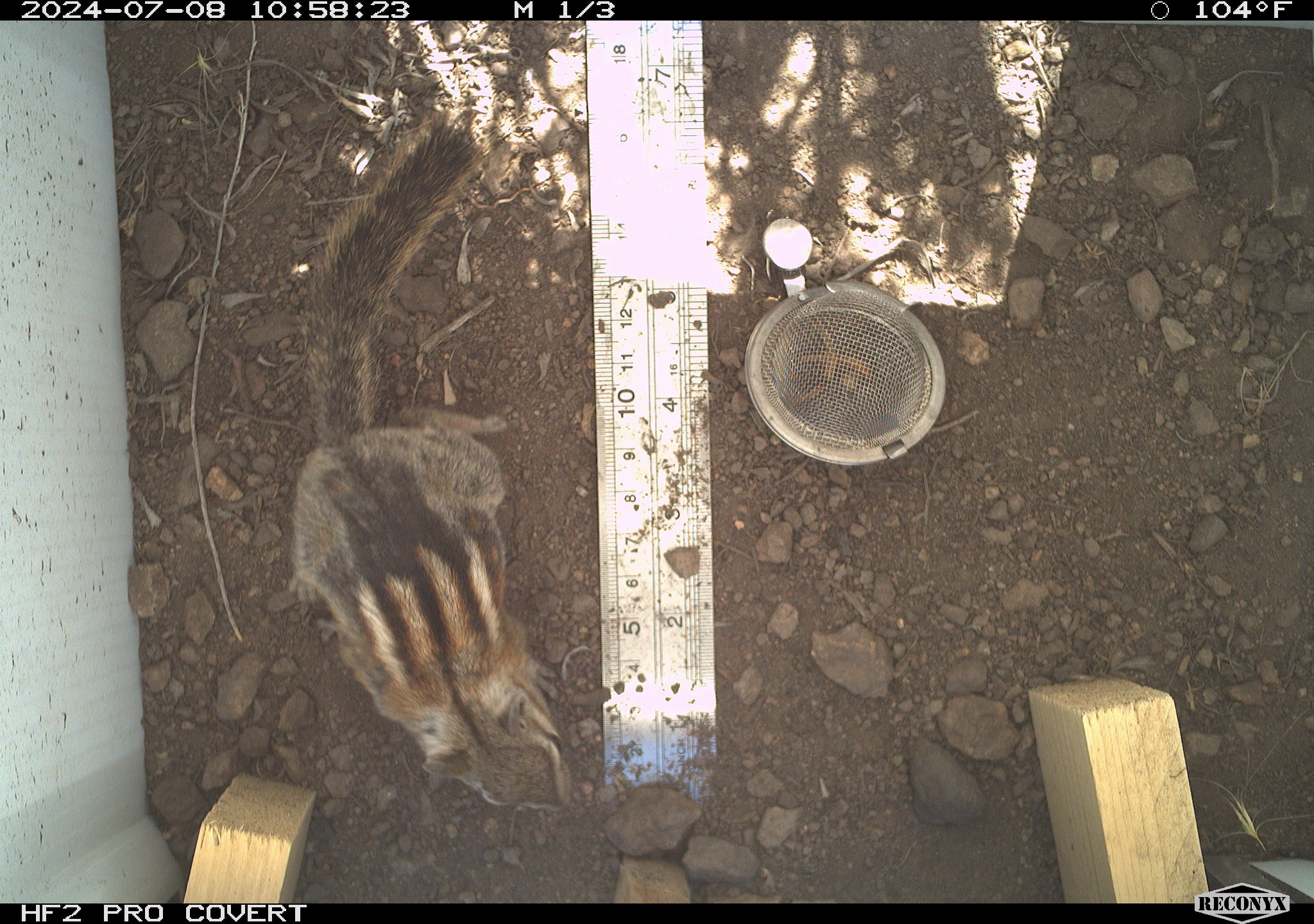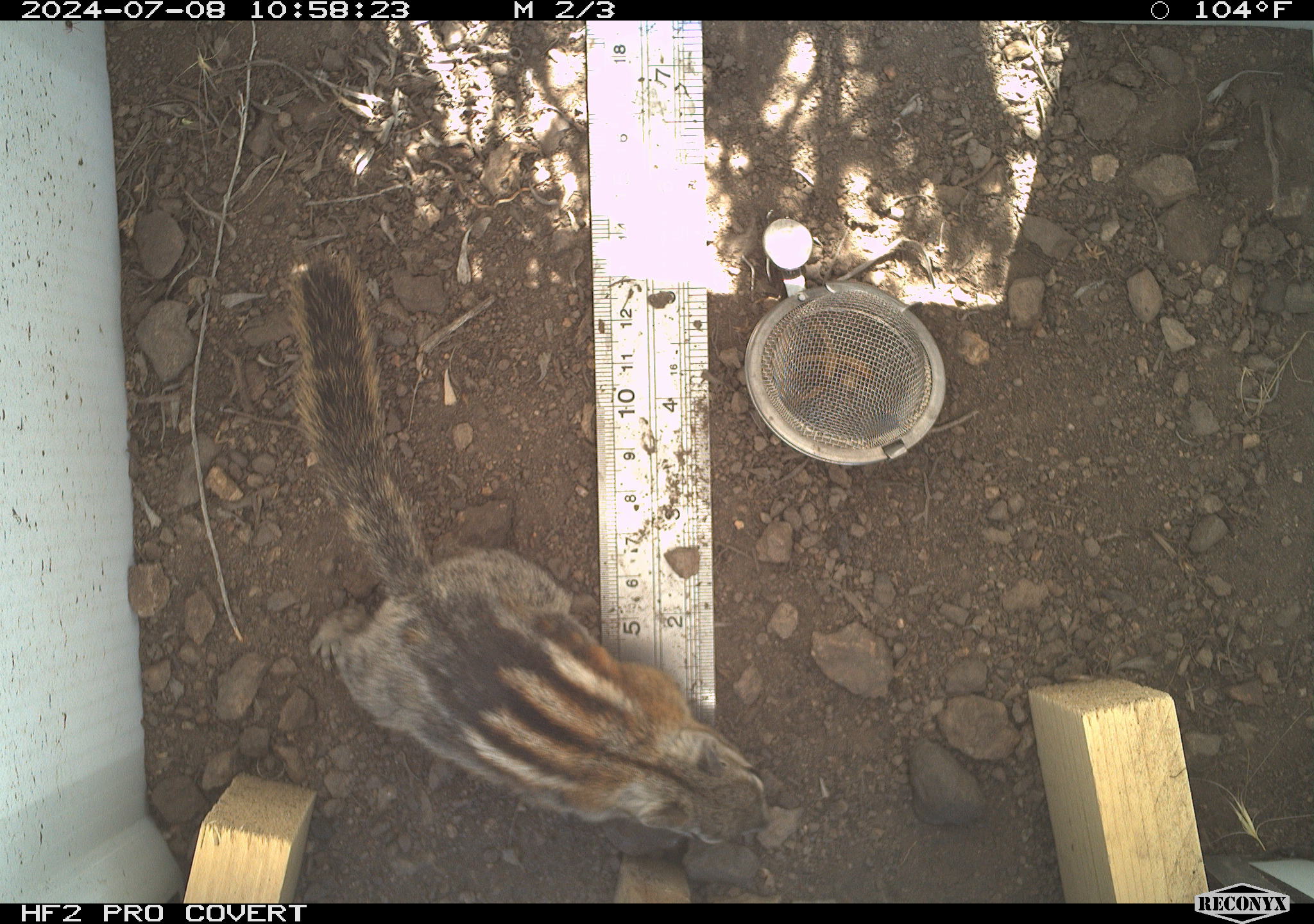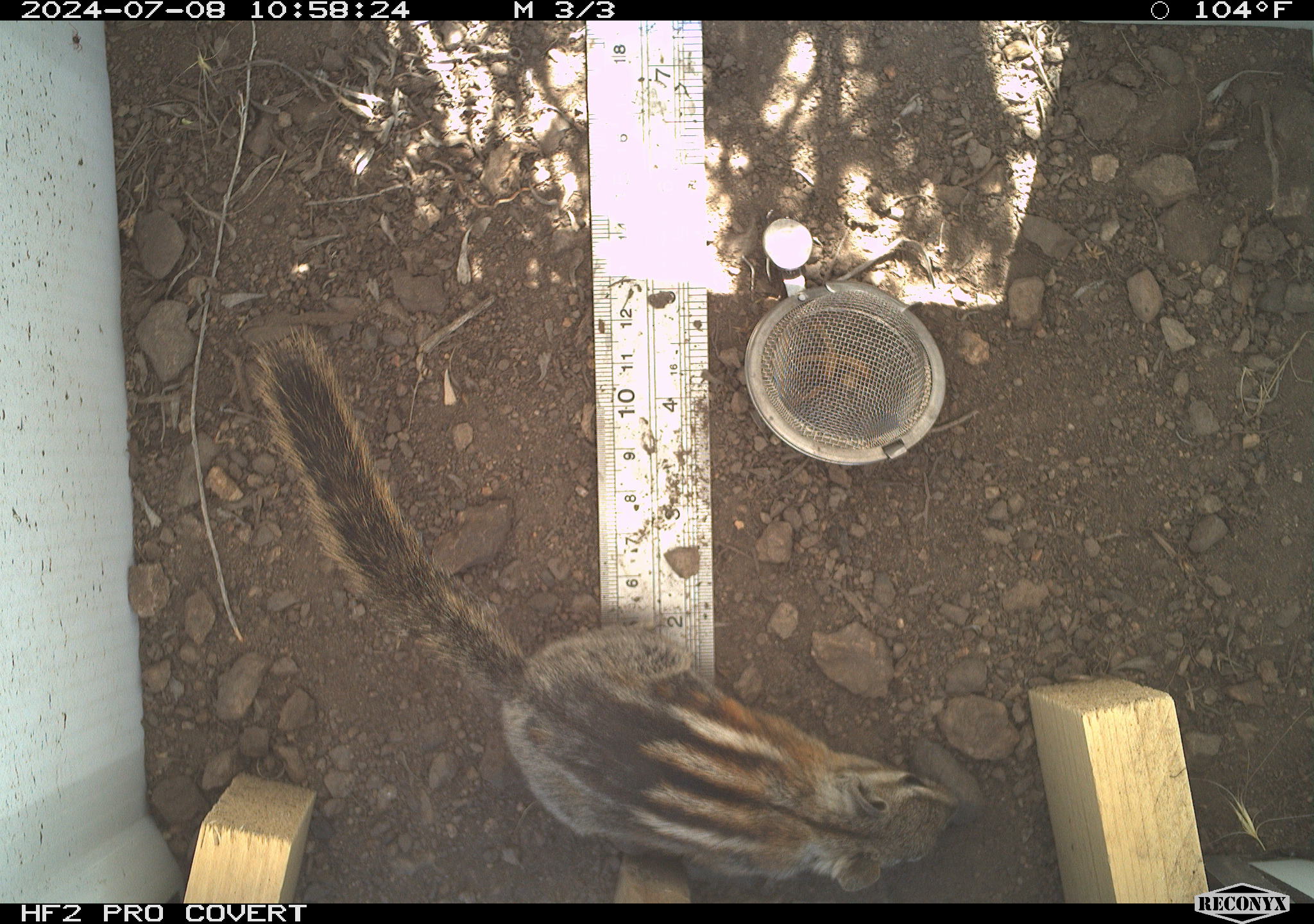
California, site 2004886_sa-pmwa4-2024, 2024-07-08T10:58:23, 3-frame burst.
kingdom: Animalia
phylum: Chordata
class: Mammalia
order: Rodentia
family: Sciuridae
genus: Neotamias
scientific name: Neotamias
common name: western chipmunks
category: neotamias species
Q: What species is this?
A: Neotamias species (western chipmunks) (Neotamias).